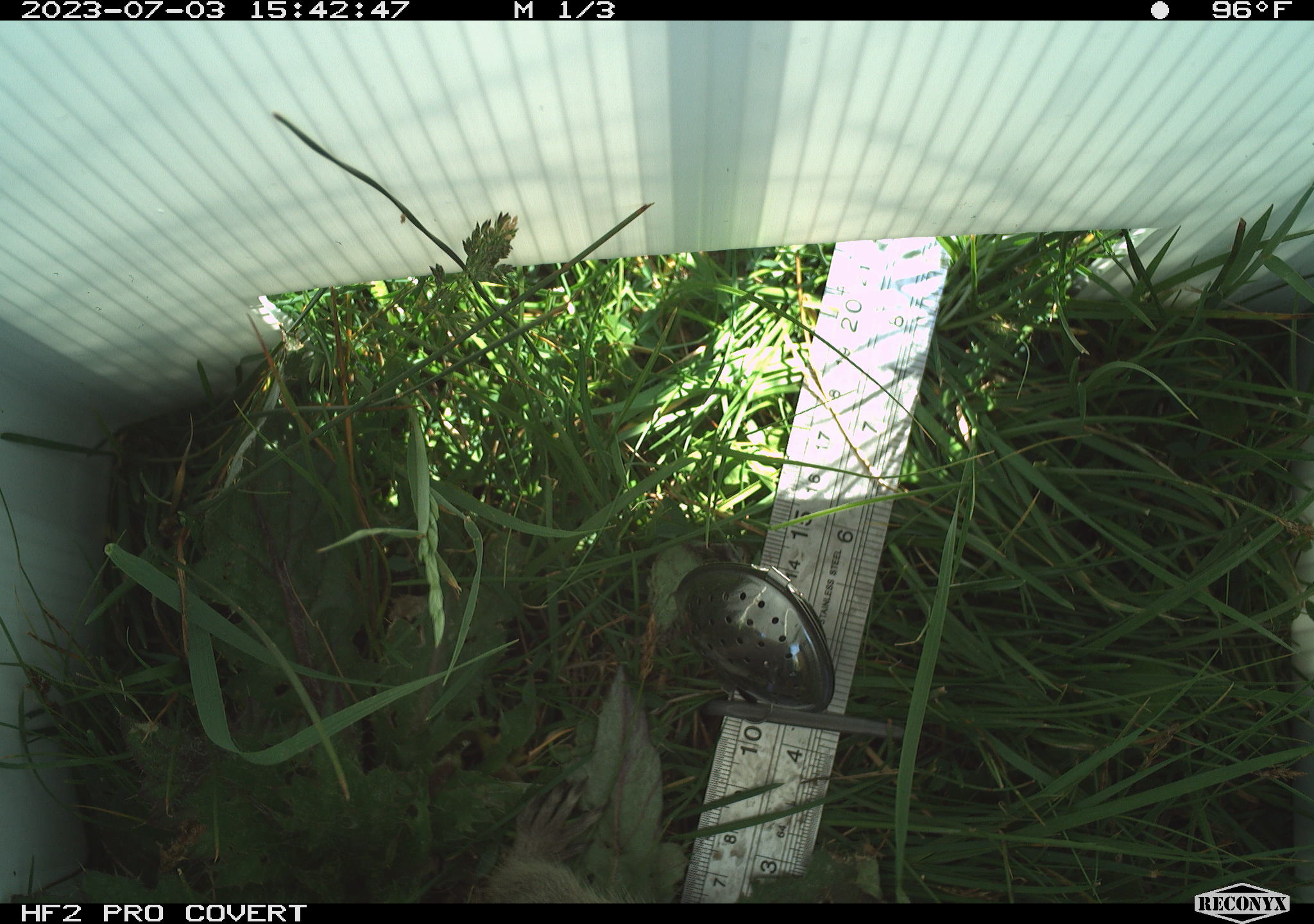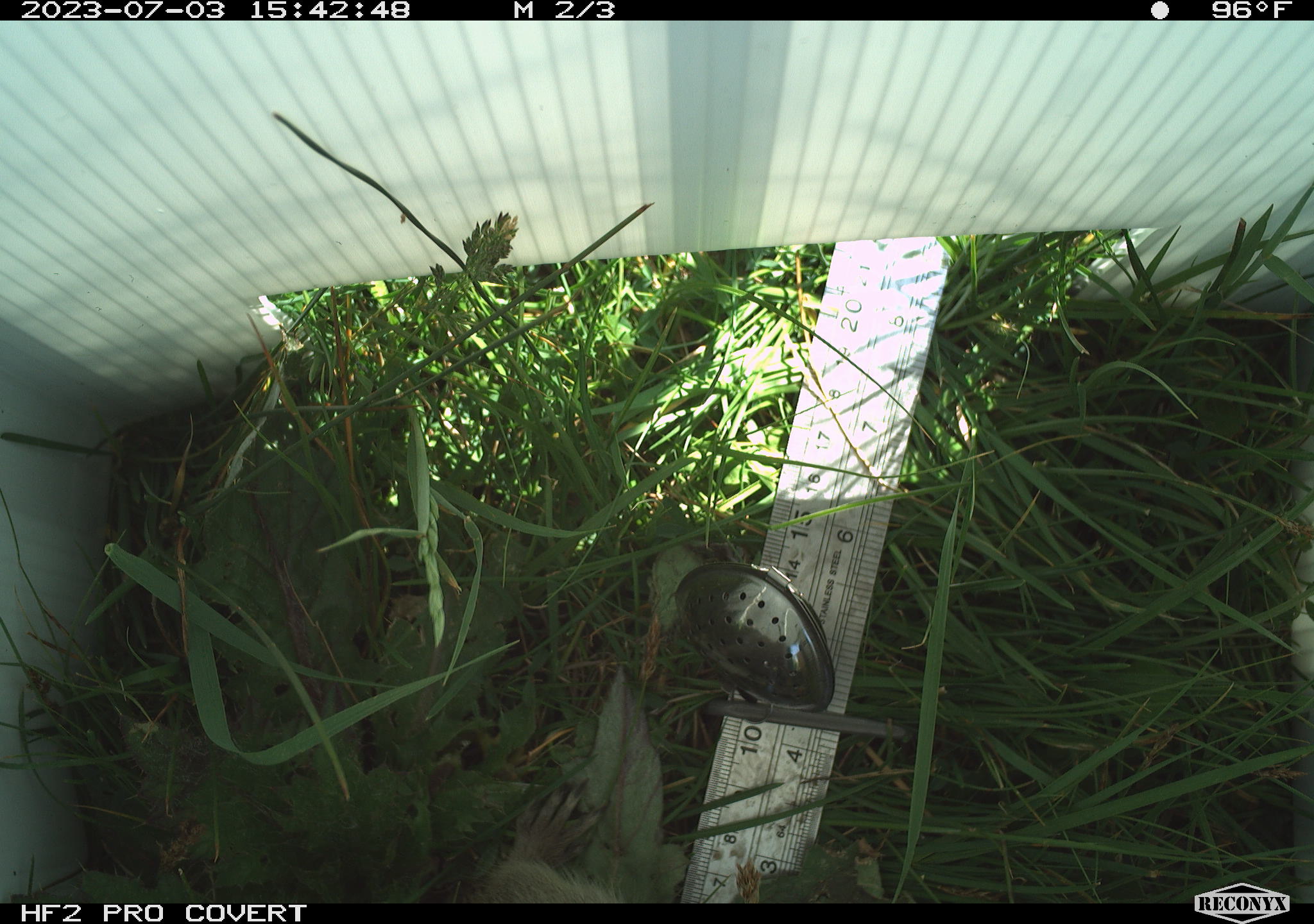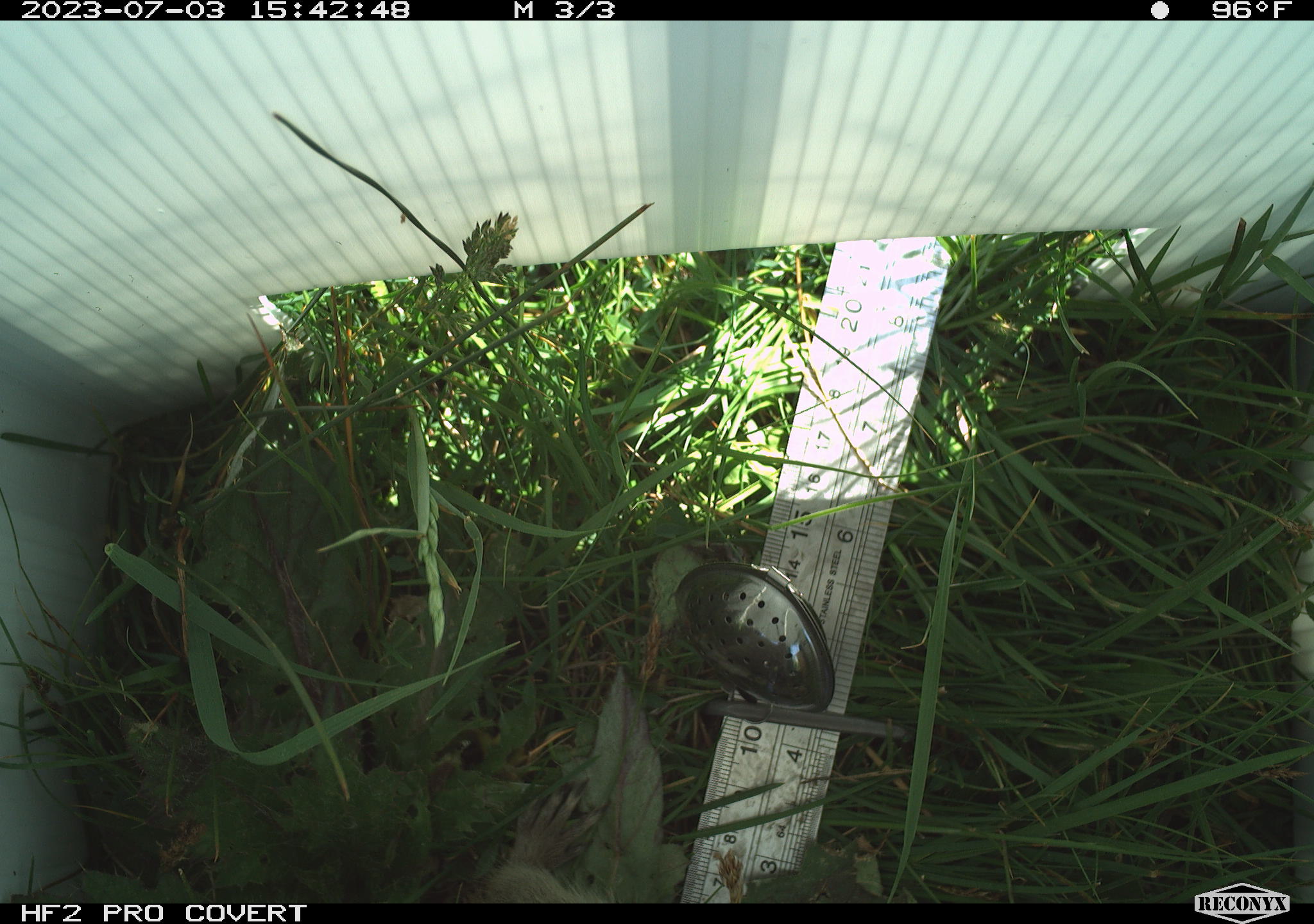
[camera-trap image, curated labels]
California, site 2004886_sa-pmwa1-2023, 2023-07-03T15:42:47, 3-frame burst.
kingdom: Animalia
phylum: Chordata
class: Mammalia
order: Rodentia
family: Sciuridae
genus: Urocitellus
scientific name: Urocitellus beldingi beldingi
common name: belding's ground squirrel